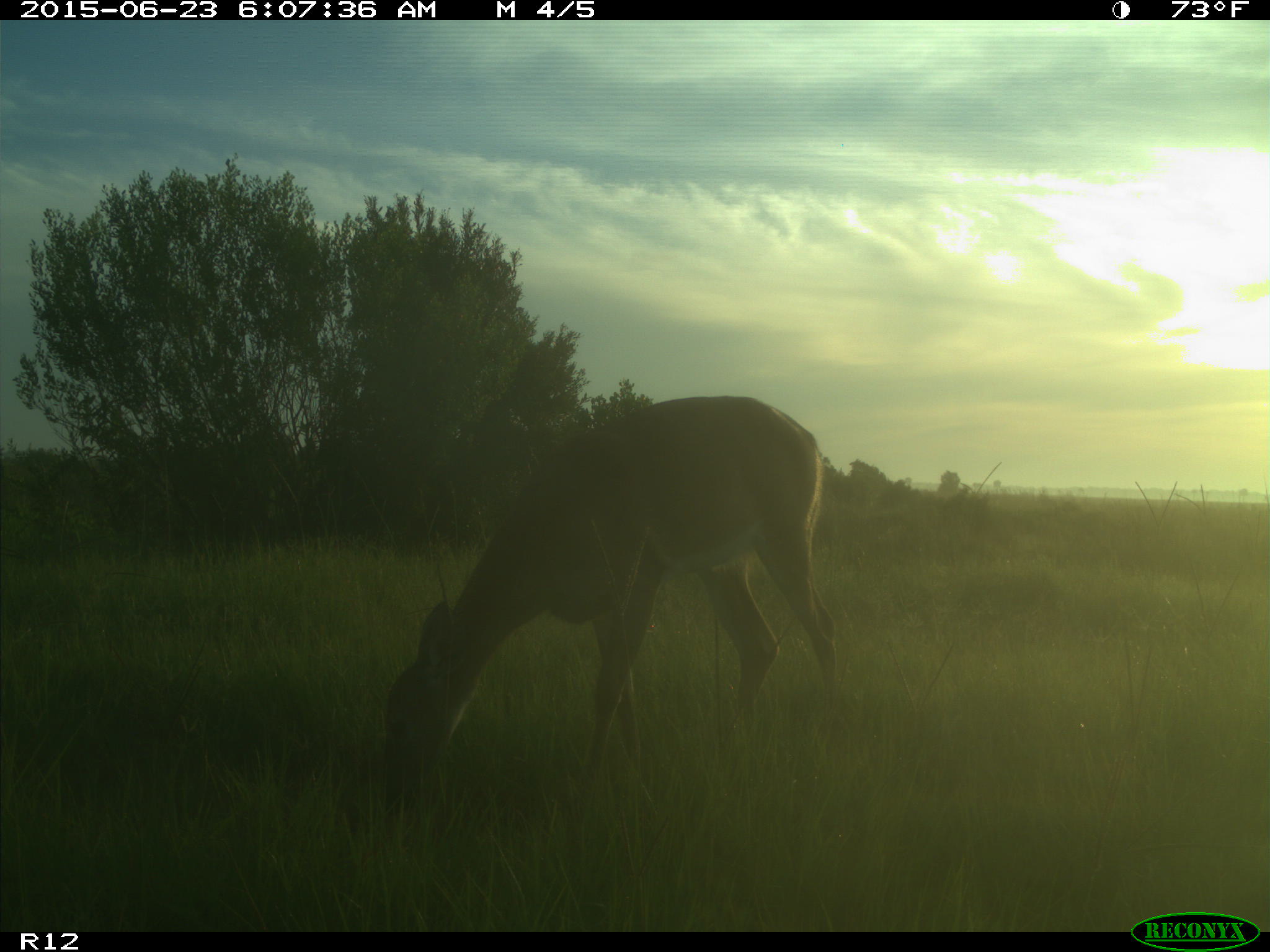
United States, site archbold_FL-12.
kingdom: Animalia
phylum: Chordata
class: Mammalia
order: Artiodactyla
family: Cervidae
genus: Odocoileus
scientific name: Odocoileus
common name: deer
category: unidentified deer